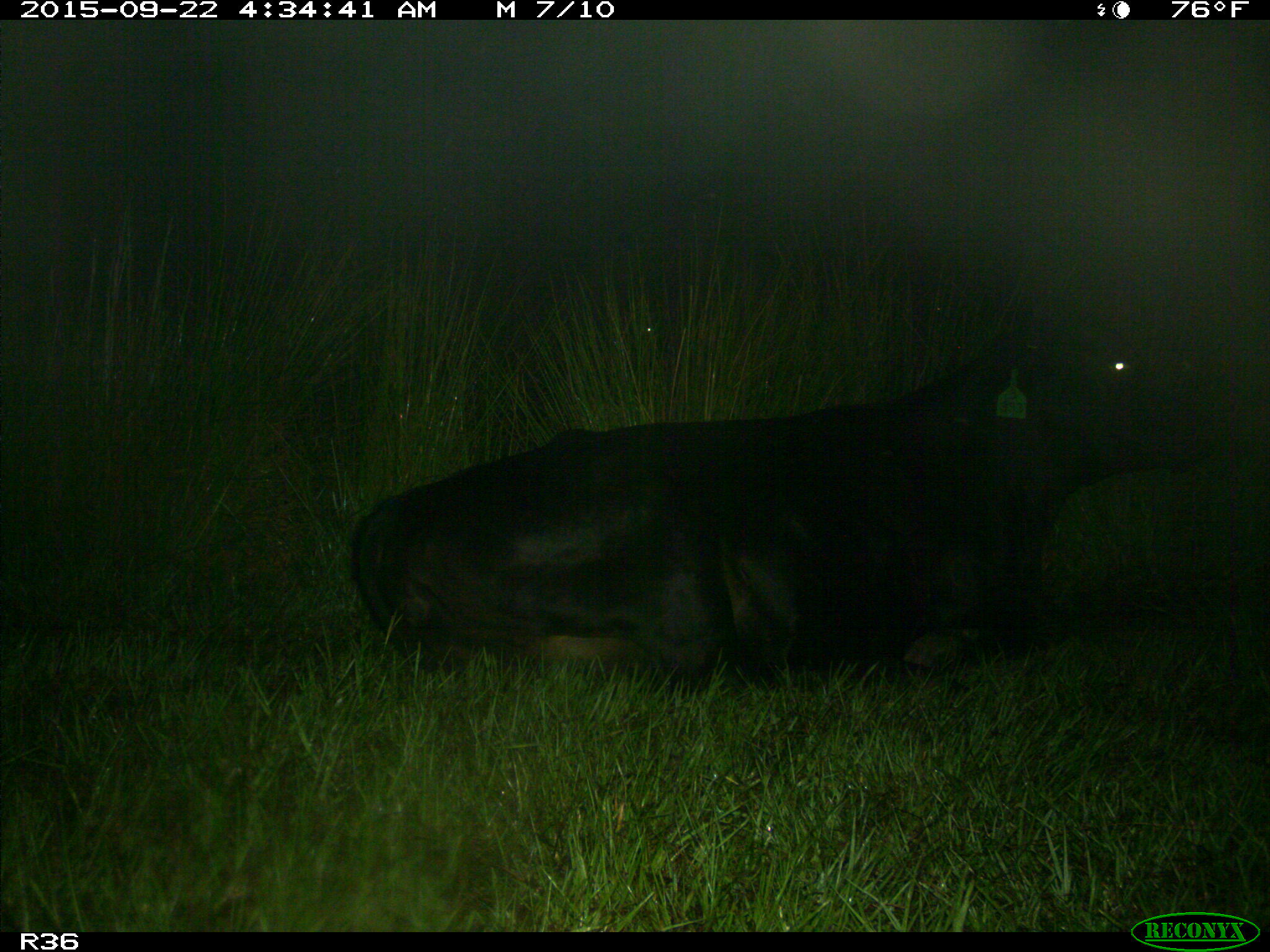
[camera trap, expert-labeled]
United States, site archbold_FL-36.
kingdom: Animalia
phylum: Chordata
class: Mammalia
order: Artiodactyla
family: Bovidae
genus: Bos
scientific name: Bos taurus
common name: domestic cow